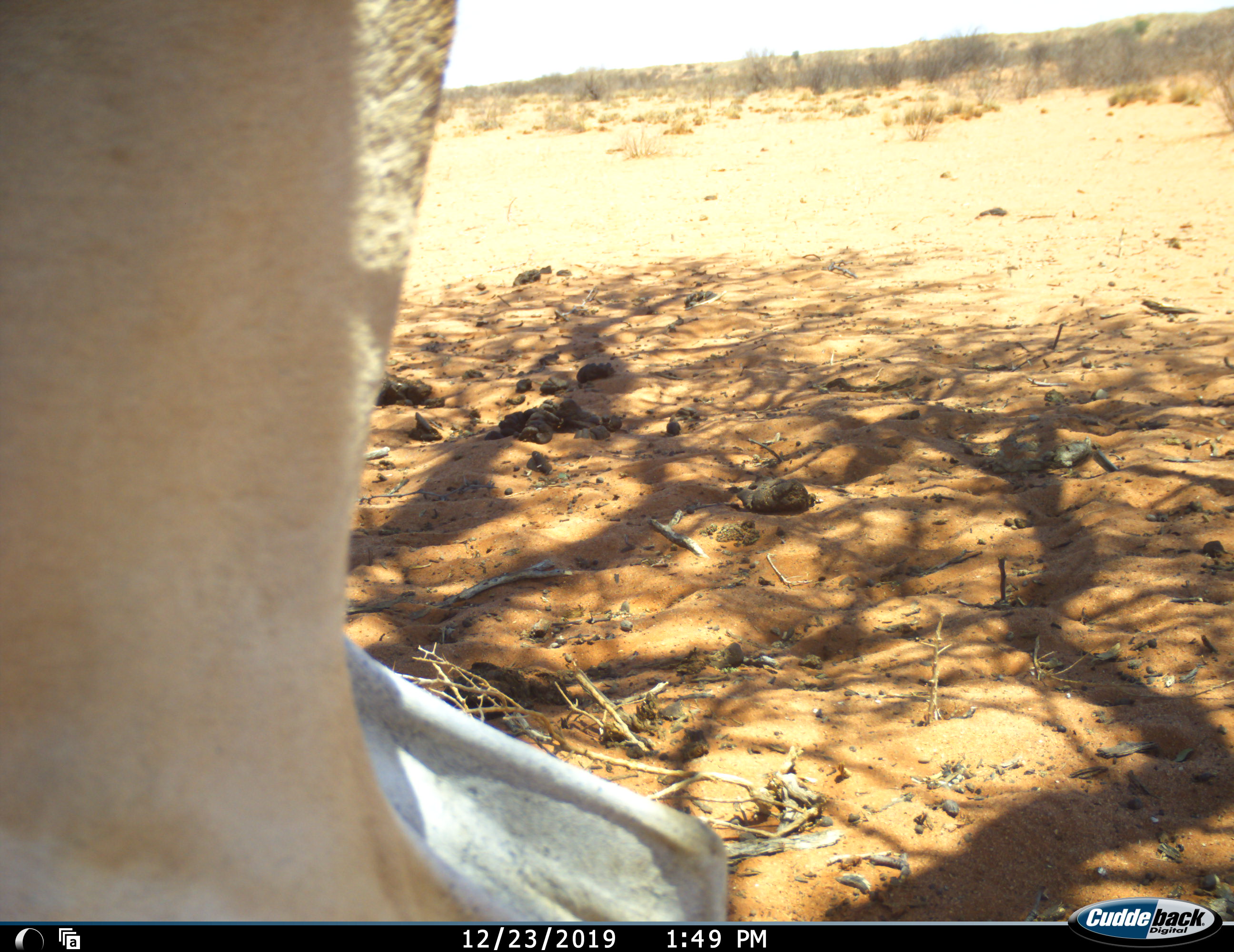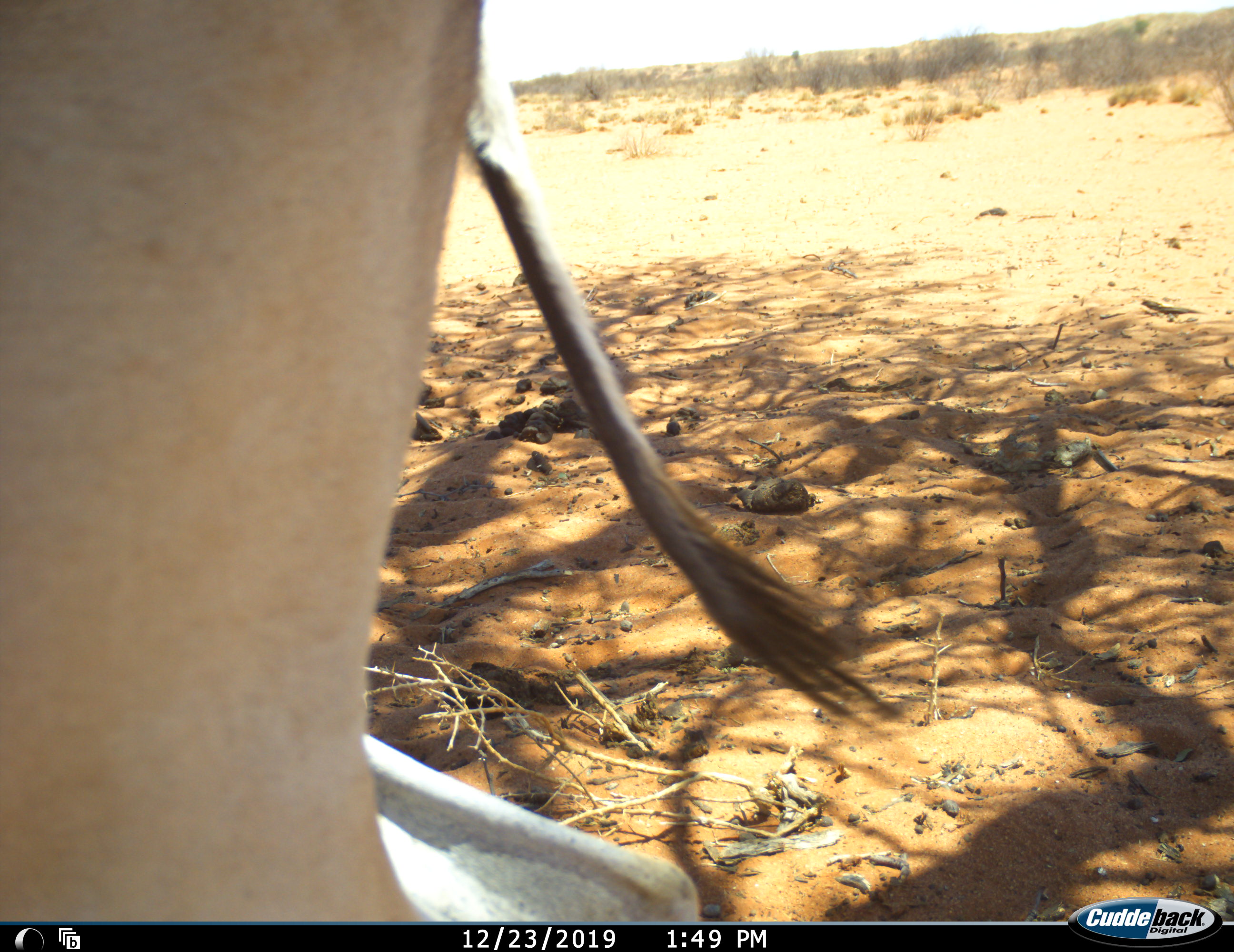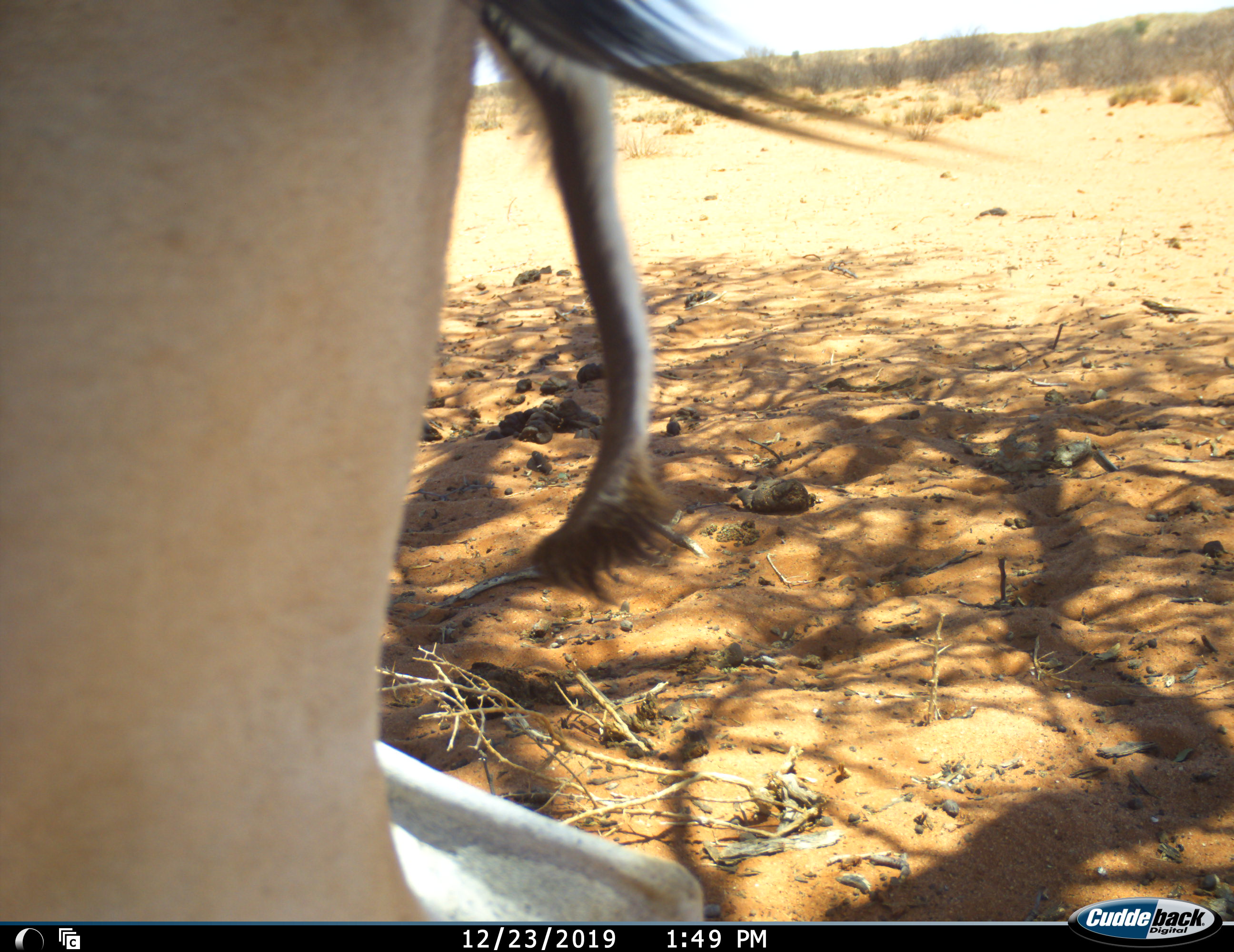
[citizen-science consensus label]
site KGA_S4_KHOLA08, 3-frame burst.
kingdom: Animalia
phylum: Chordata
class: Mammalia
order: Artiodactyla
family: Bovidae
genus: Tragelaphus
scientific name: Tragelaphus oryx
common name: eland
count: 1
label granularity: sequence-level